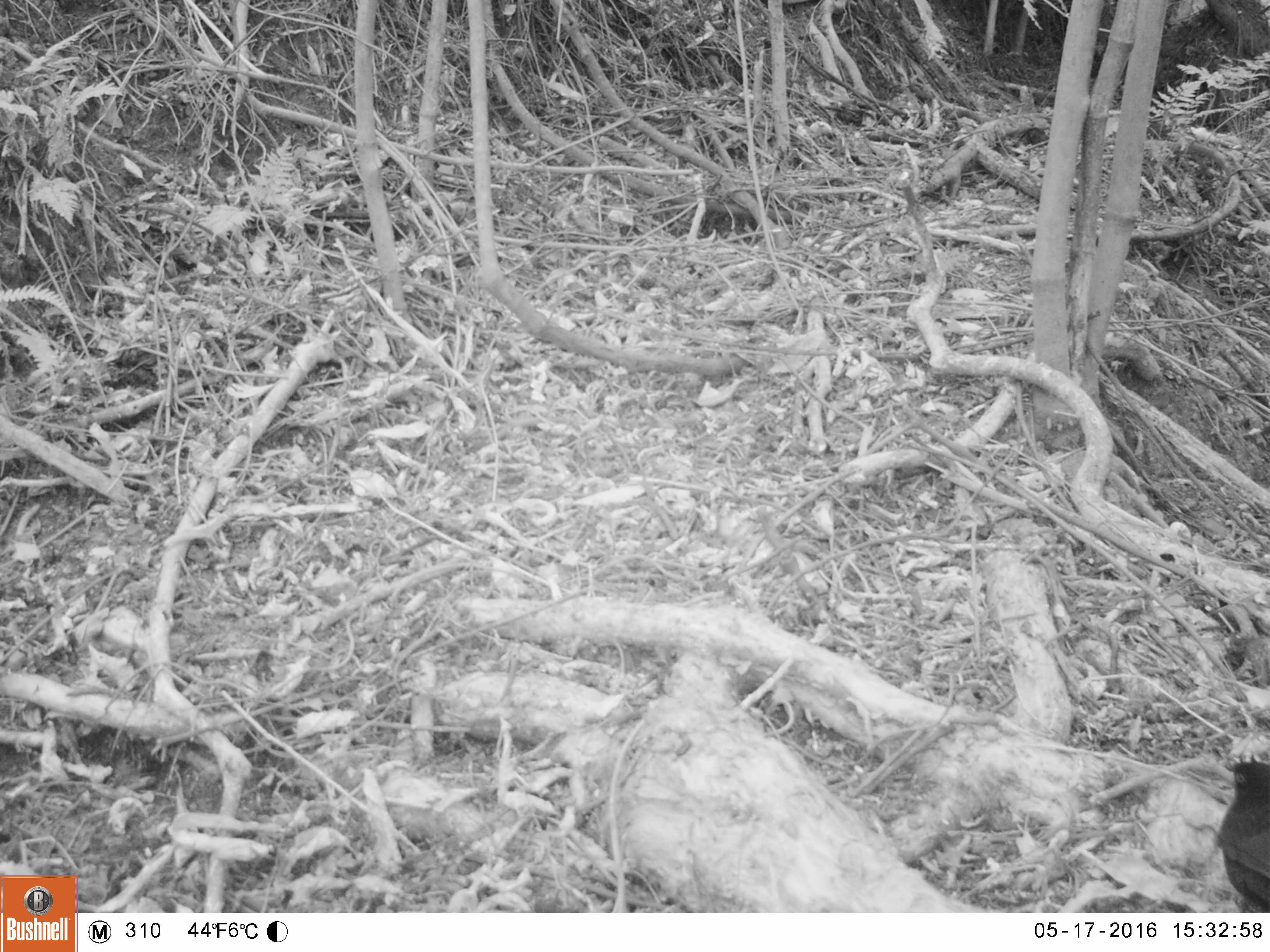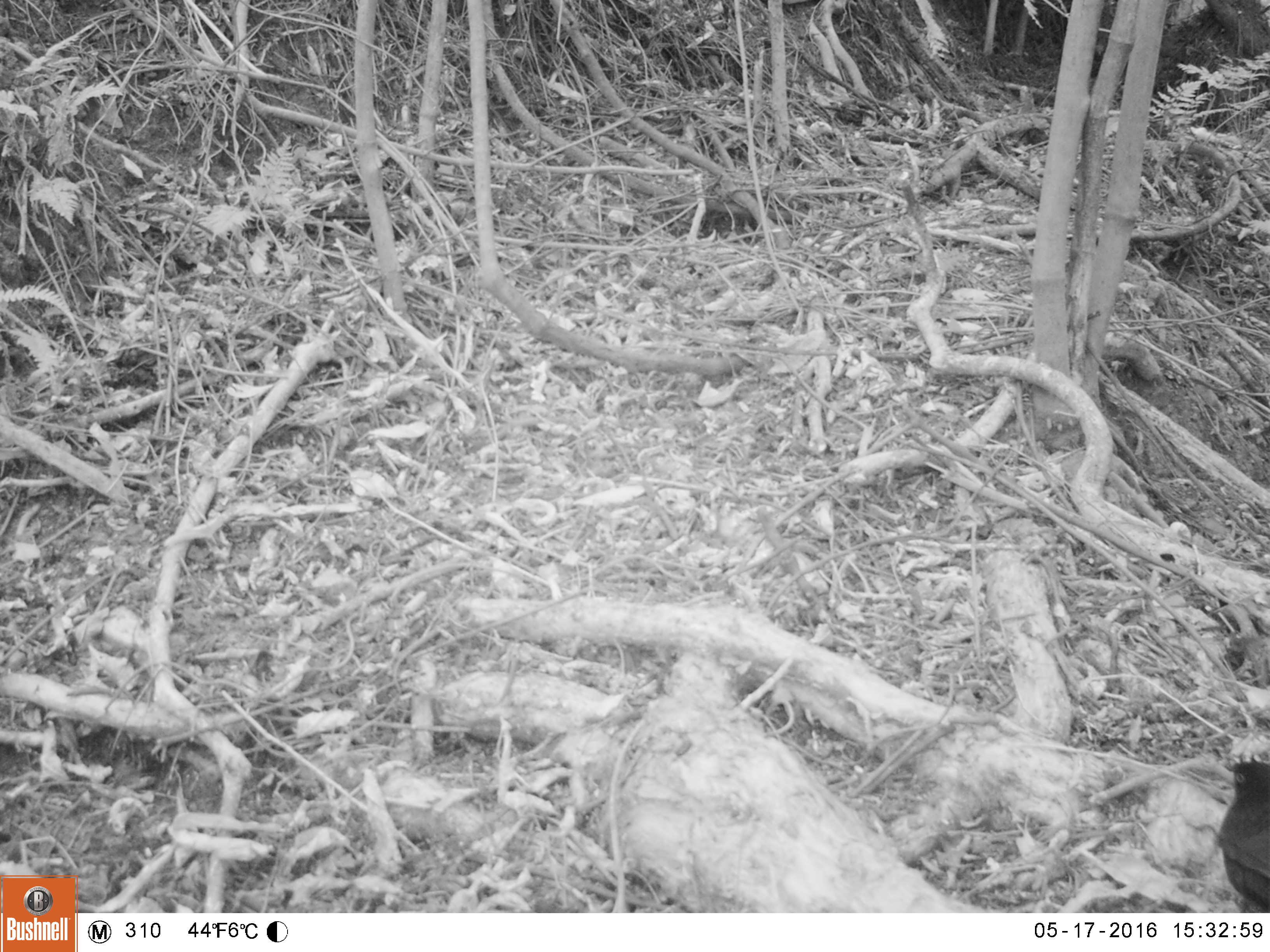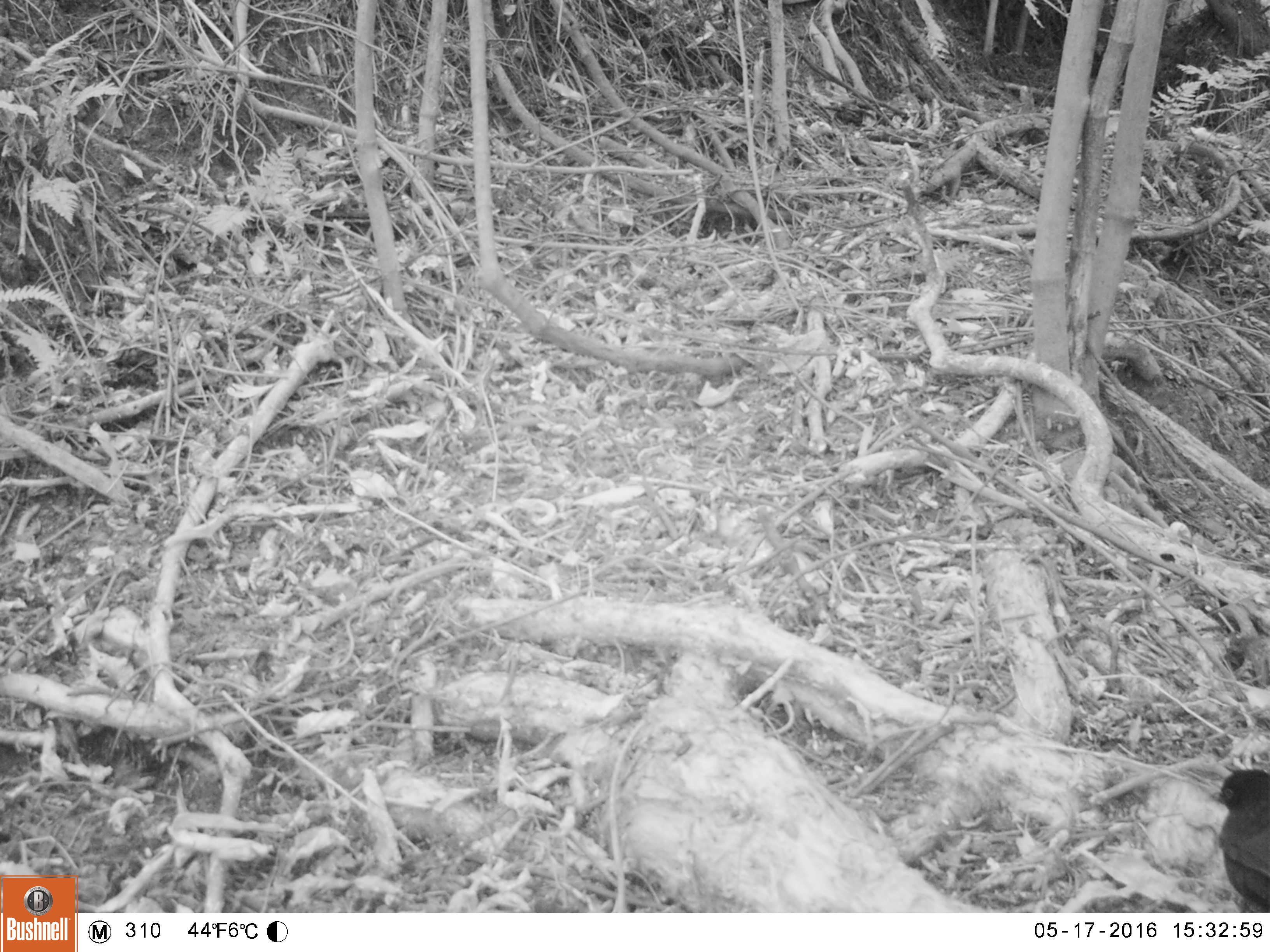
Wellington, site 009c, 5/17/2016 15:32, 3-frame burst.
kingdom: Animalia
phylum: Chordata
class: Aves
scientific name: Aves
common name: bird